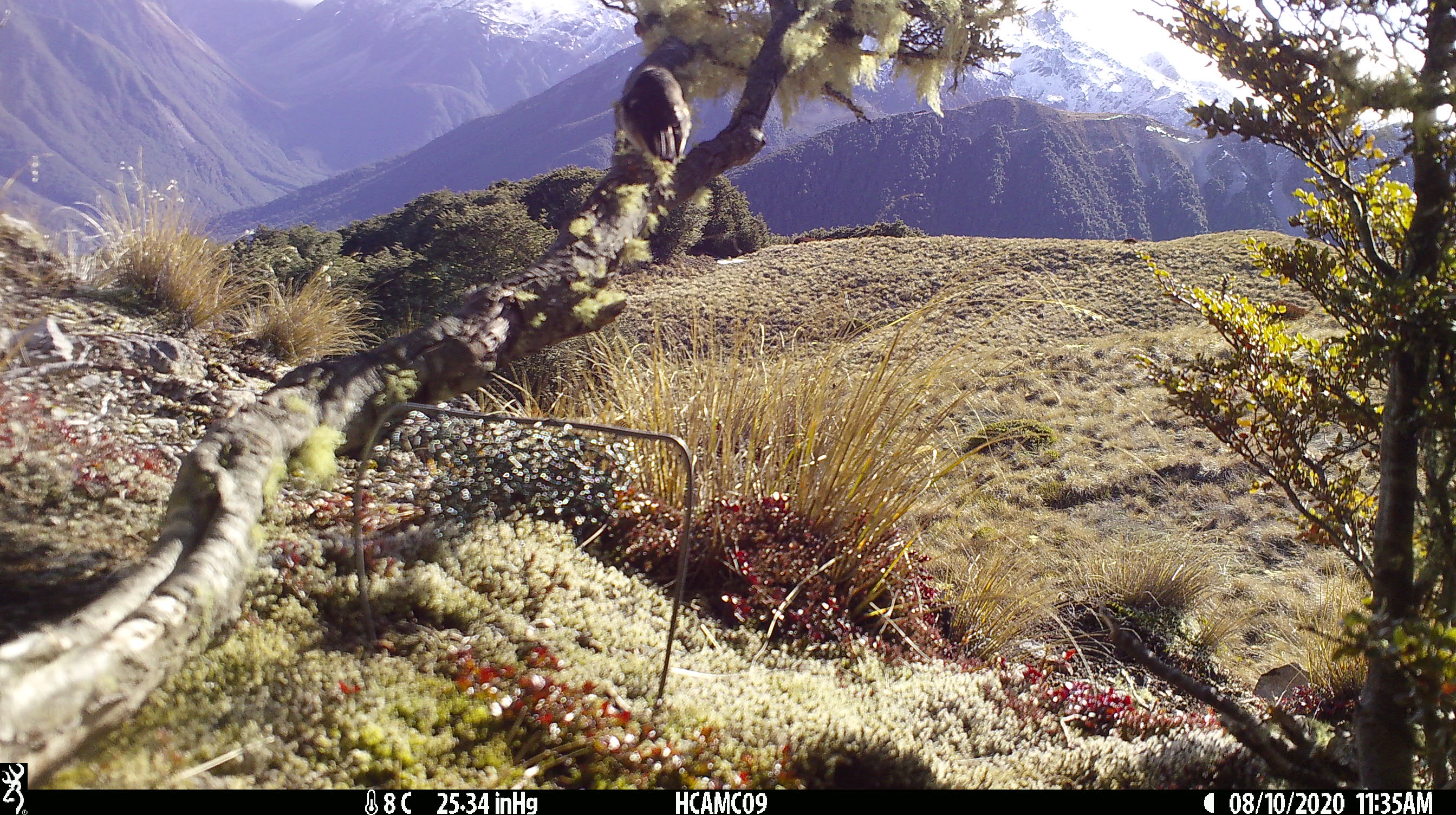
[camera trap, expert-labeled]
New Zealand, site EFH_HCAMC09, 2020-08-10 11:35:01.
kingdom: Animalia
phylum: Chordata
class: Aves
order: Passeriformes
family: Petroicidae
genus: Petroica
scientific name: Petroica macrocephala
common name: tomtit